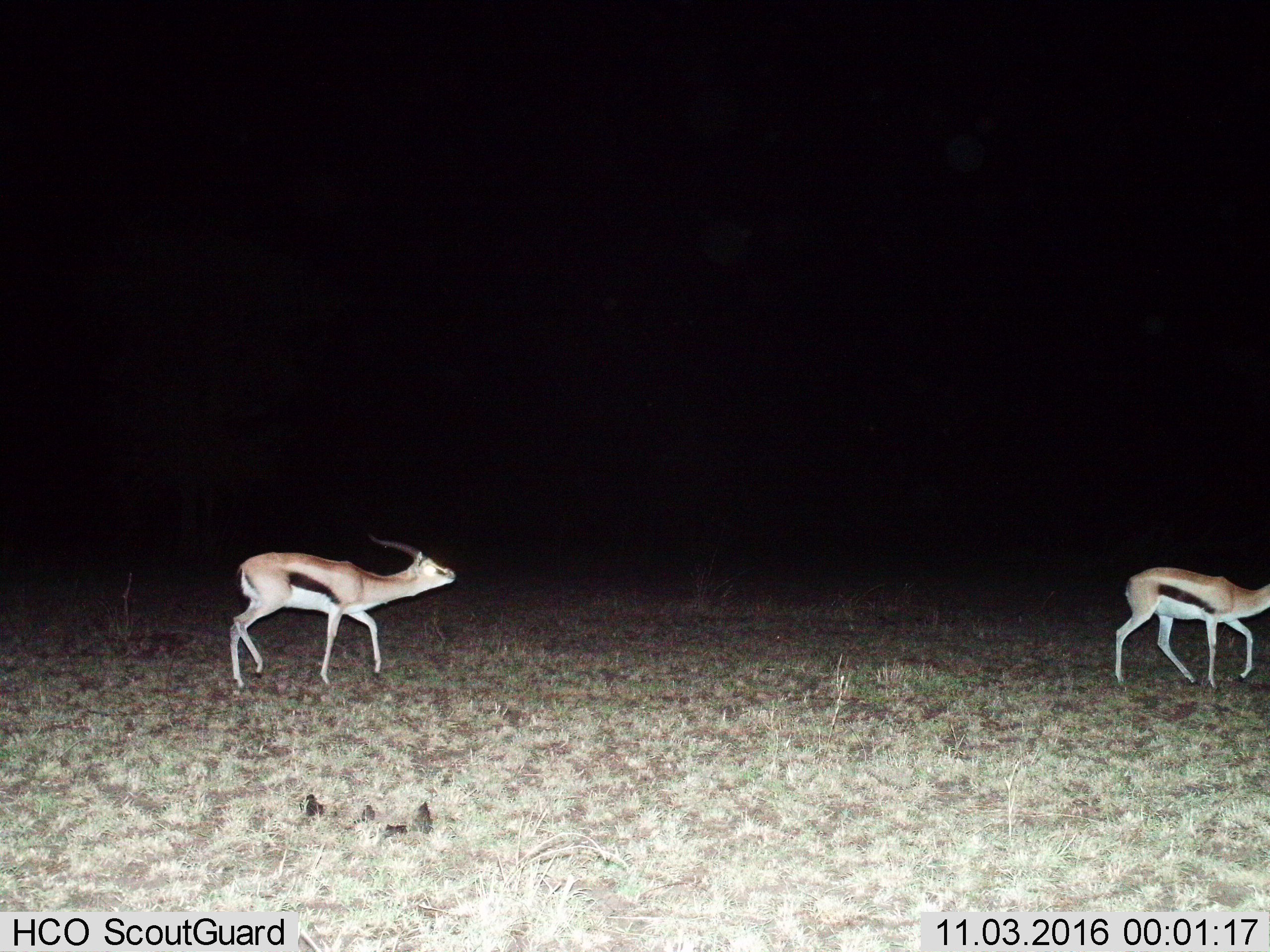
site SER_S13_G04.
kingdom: Animalia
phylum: Chordata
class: Mammalia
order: Artiodactyla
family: Bovidae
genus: Eudorcas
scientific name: Eudorcas thomsonii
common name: thomson's gazelle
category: gazellethomsons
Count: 2.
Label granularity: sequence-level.